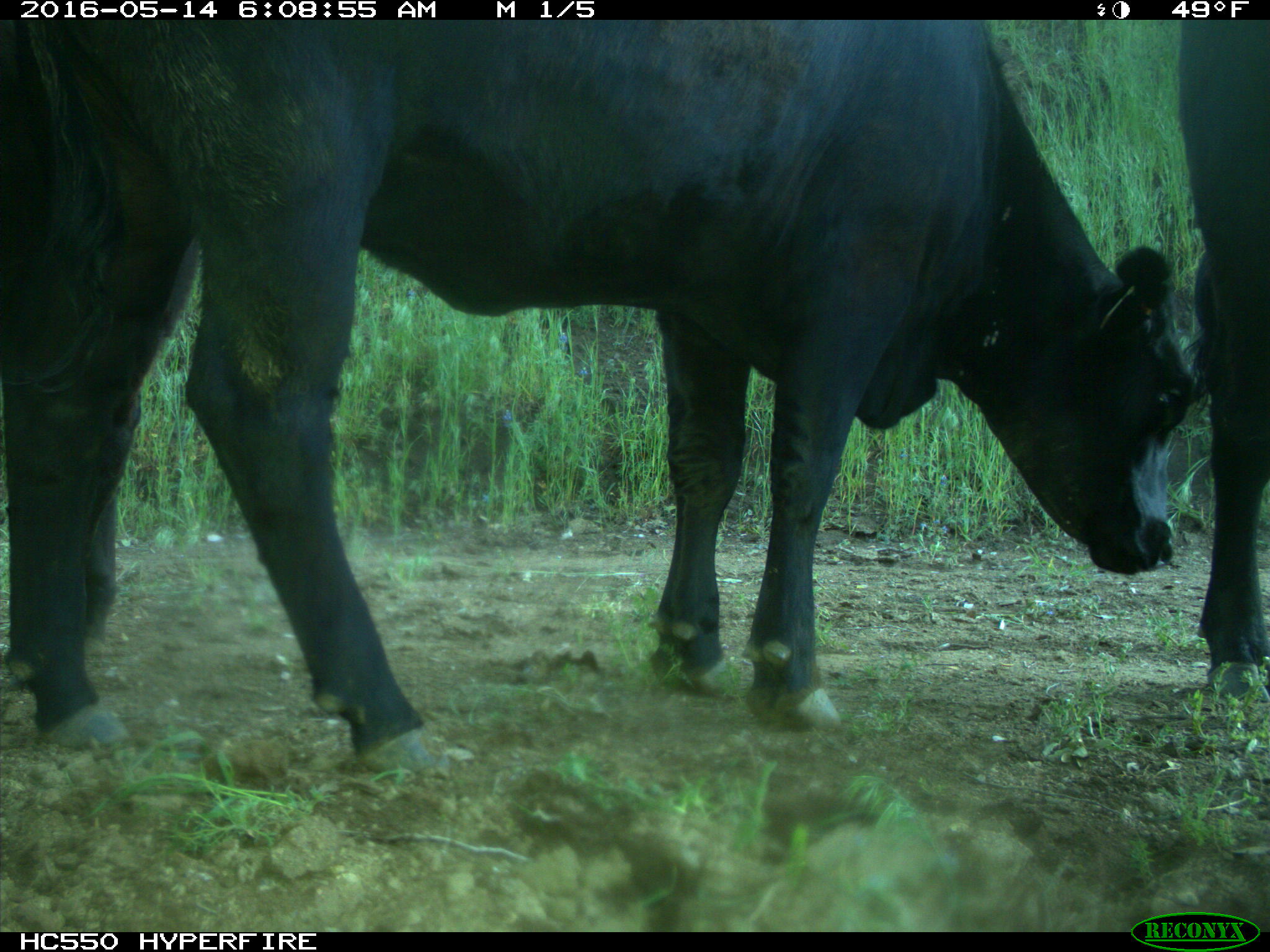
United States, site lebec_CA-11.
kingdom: Animalia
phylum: Chordata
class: Mammalia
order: Artiodactyla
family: Bovidae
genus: Bos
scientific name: Bos taurus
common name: domestic cow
Bos taurus (domestic cow).